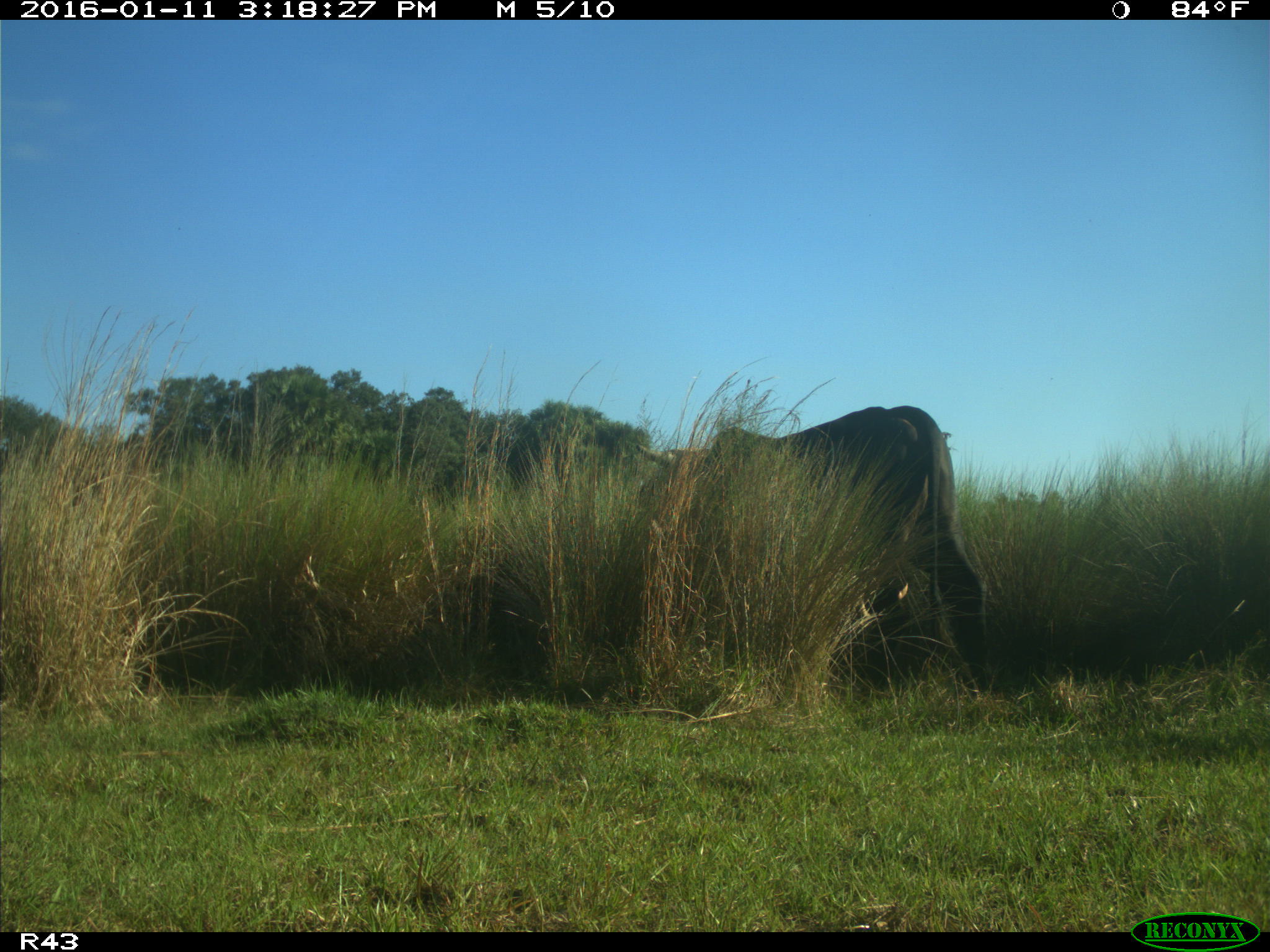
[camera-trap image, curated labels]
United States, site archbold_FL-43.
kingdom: Animalia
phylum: Chordata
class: Mammalia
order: Artiodactyla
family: Bovidae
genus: Bos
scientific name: Bos taurus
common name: domestic cow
Bos taurus (domestic cow).